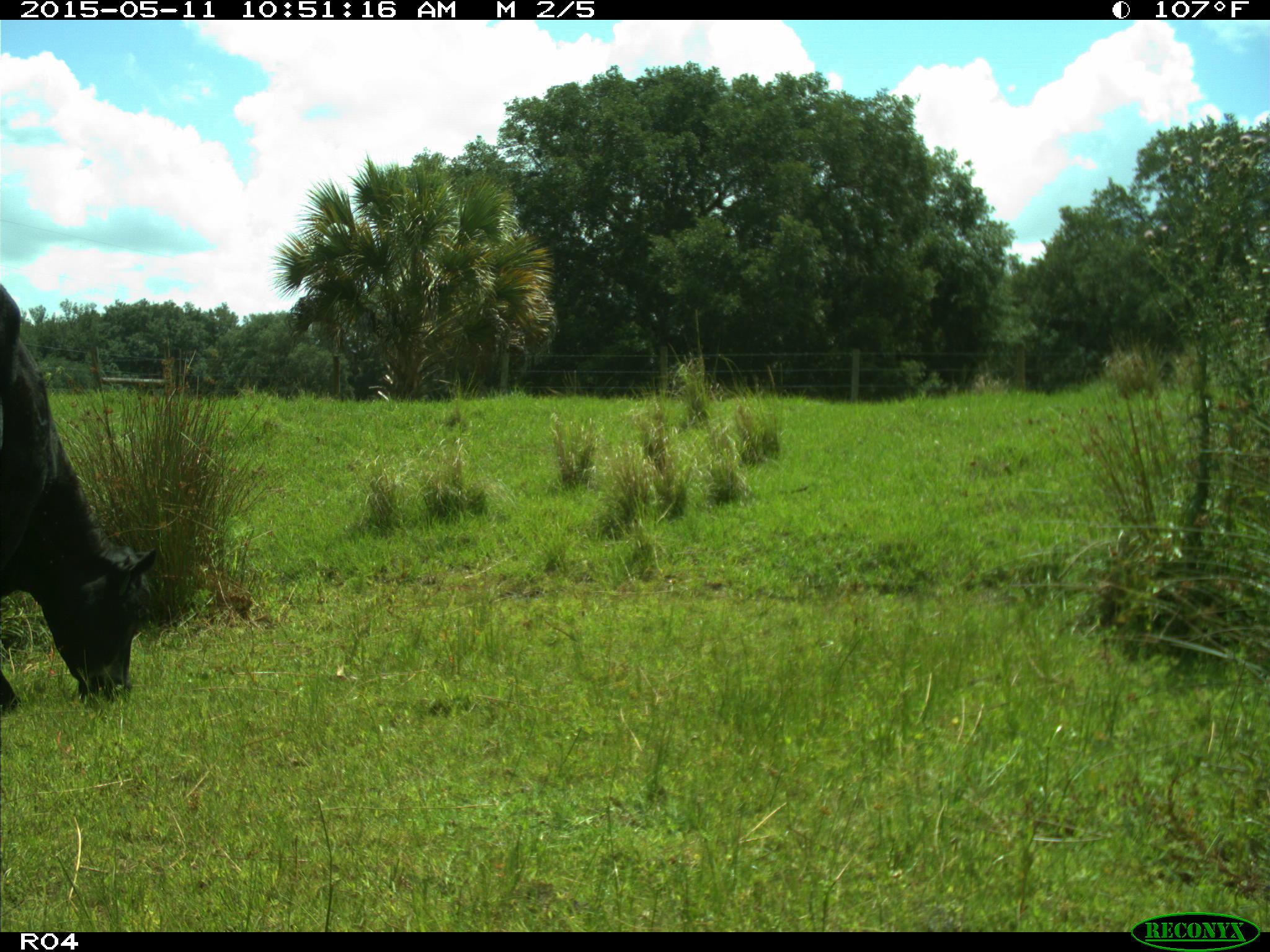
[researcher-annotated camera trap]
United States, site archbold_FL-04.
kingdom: Animalia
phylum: Chordata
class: Mammalia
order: Artiodactyla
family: Bovidae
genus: Bos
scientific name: Bos taurus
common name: domestic cow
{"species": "Bos taurus (domestic cow)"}